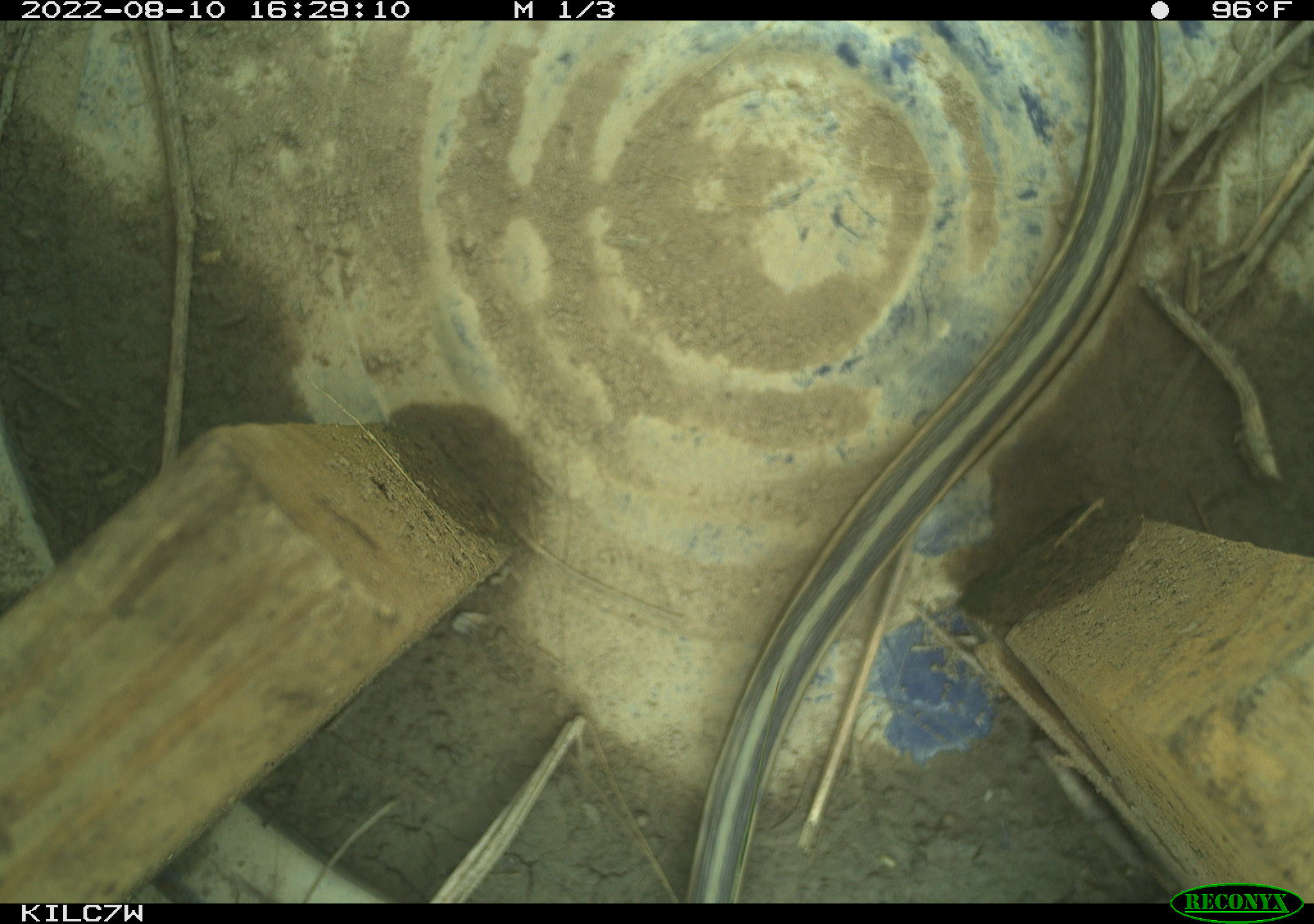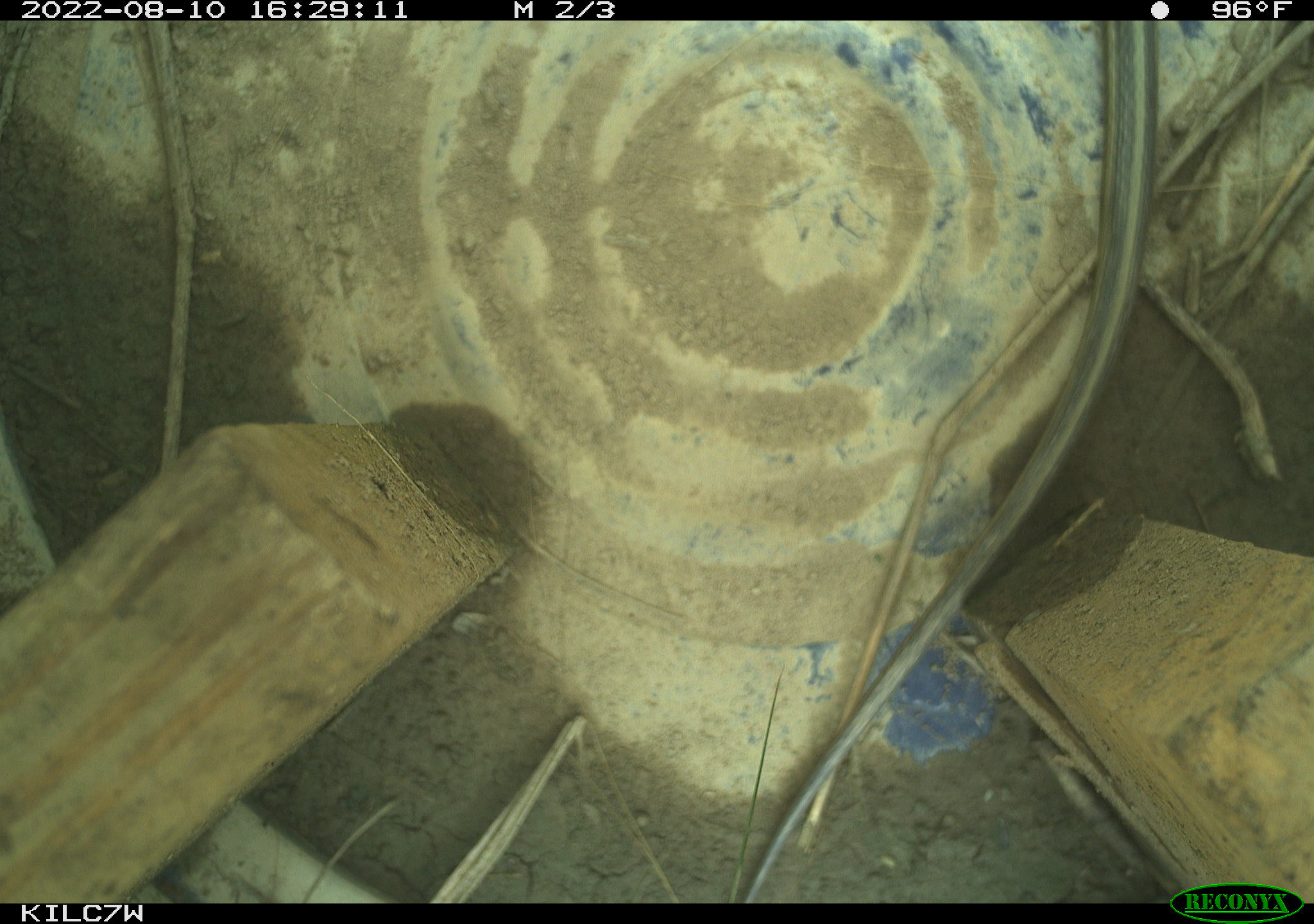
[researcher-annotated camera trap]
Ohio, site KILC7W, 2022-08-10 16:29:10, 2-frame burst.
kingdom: Animalia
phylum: Chordata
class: Reptilia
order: Squamata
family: Colubridae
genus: Thamnophis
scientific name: Thamnophis sirtalis sirtalis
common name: eastern gartersnake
Eastern gartersnake (Thamnophis sirtalis sirtalis).